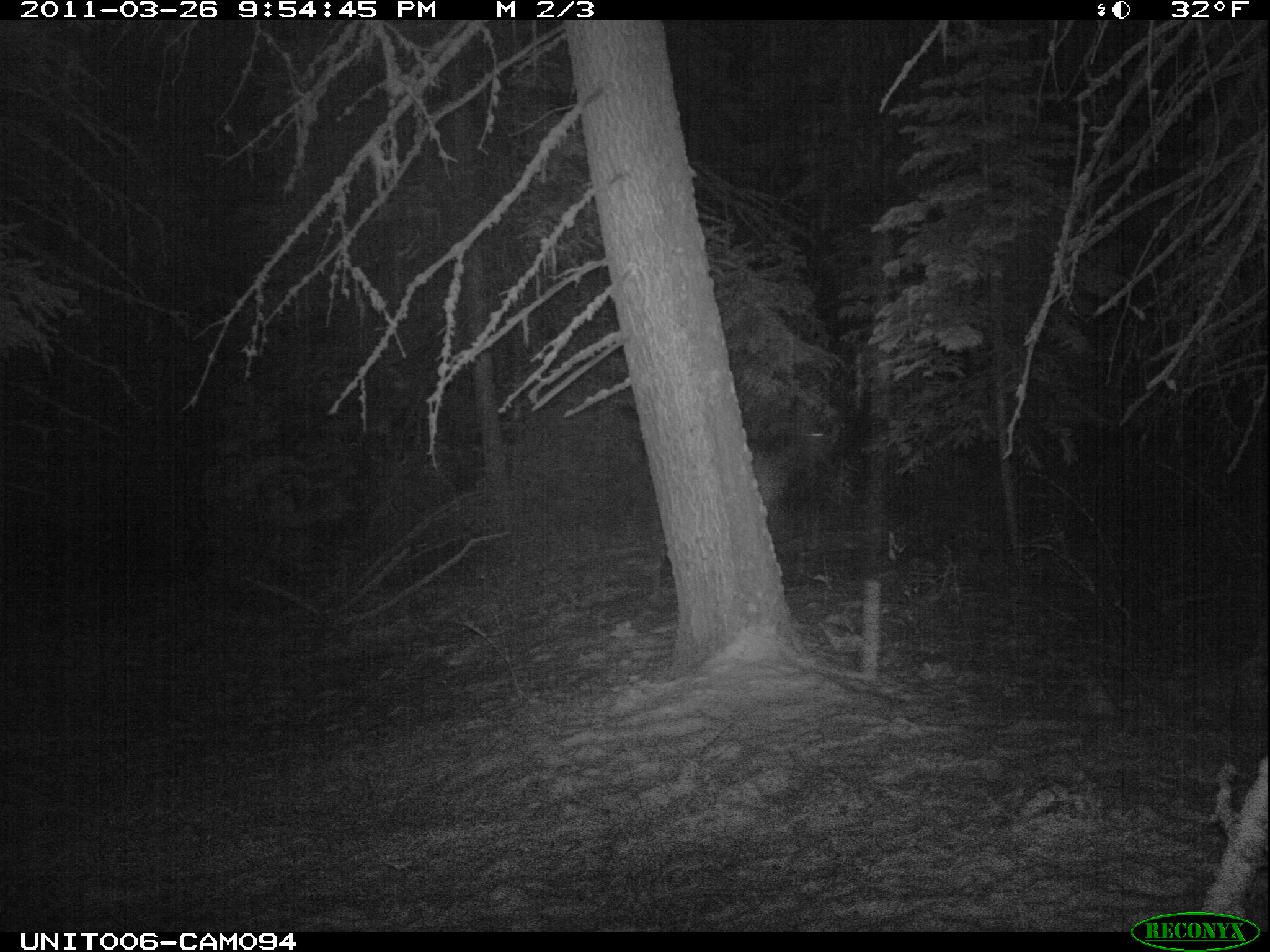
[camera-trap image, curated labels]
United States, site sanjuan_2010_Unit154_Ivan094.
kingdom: Animalia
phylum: Chordata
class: Mammalia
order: Artiodactyla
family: Cervidae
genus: Cervus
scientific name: Cervus elaphus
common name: red deer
Cervus elaphus (red deer).